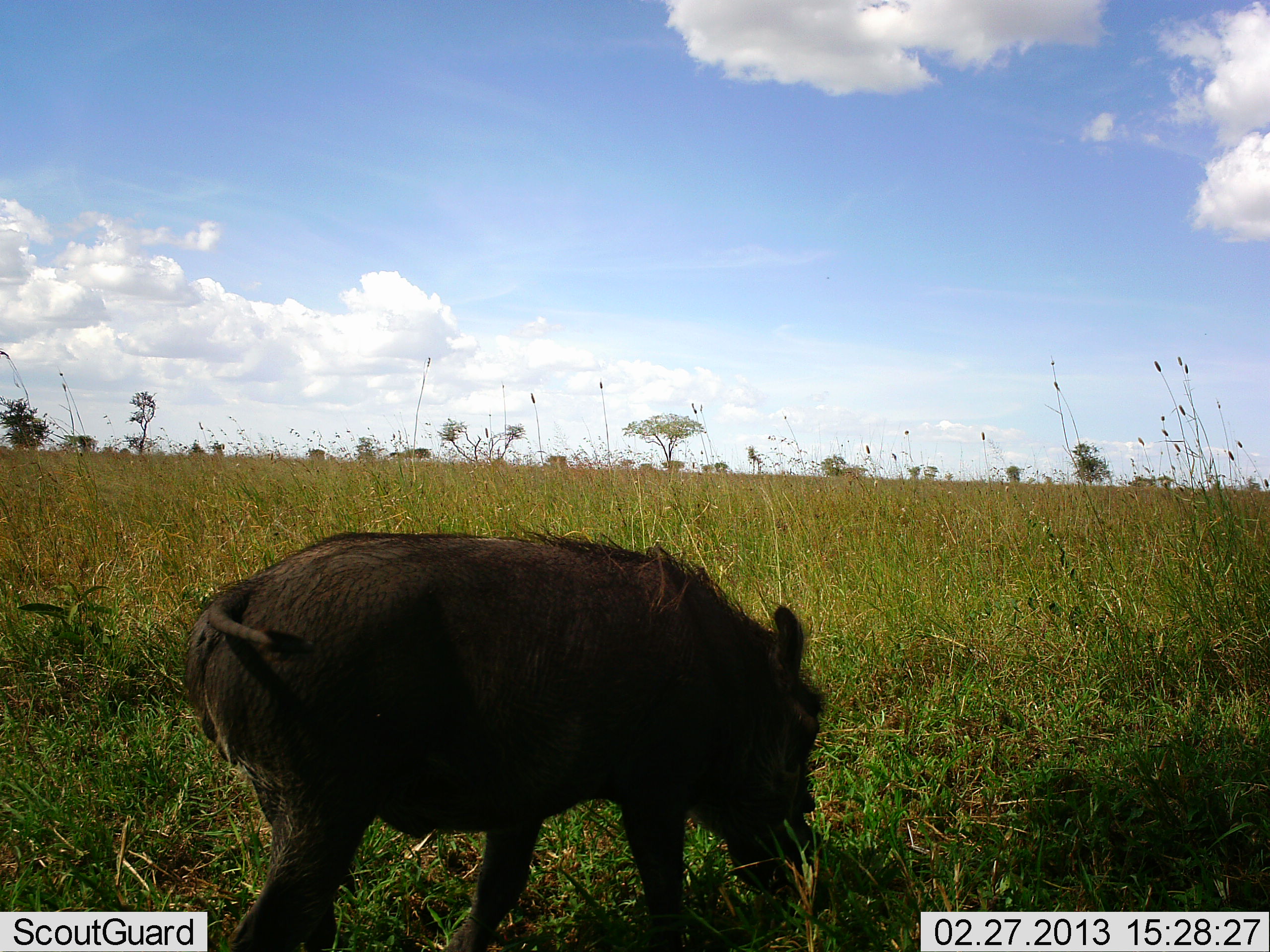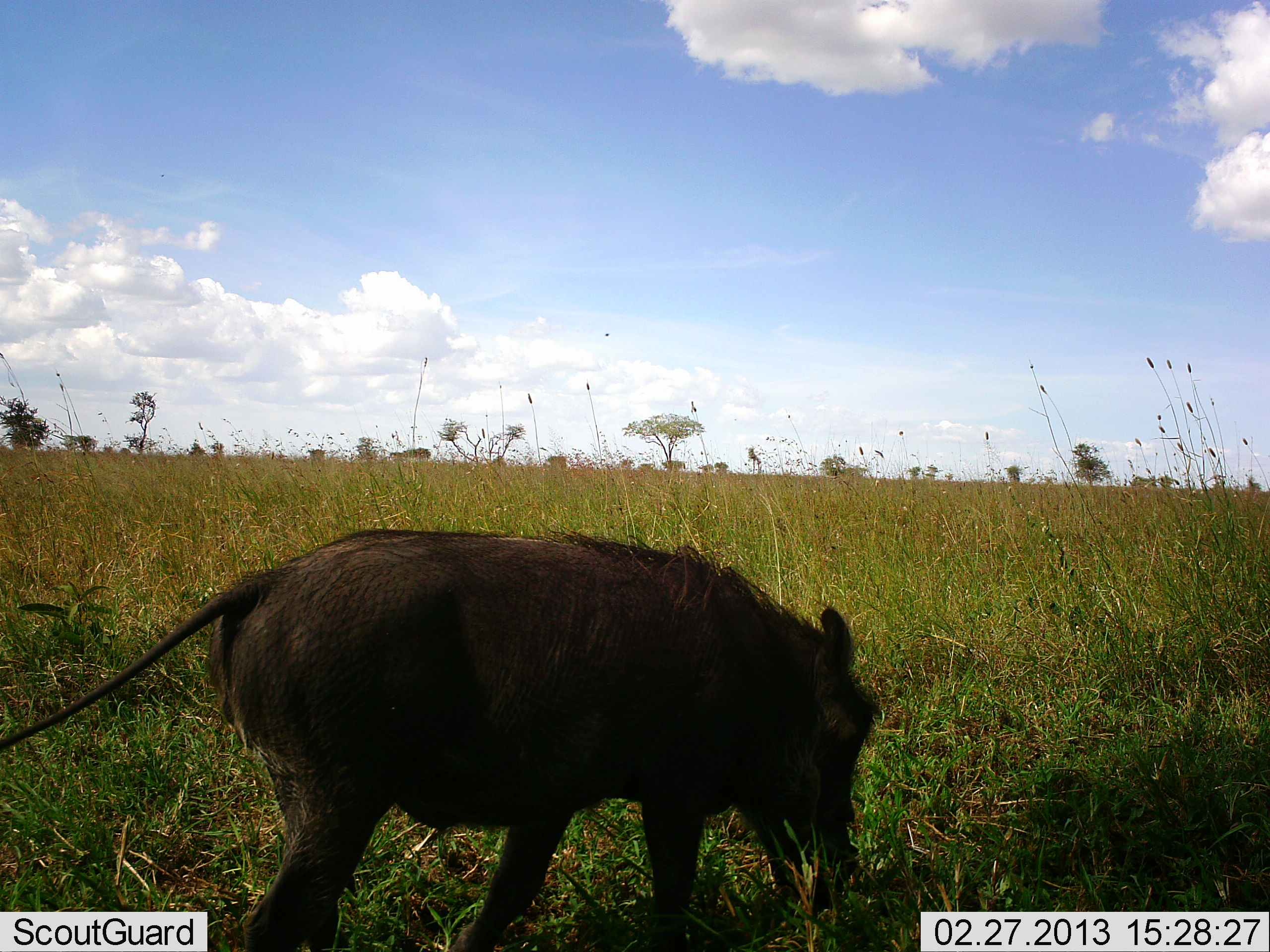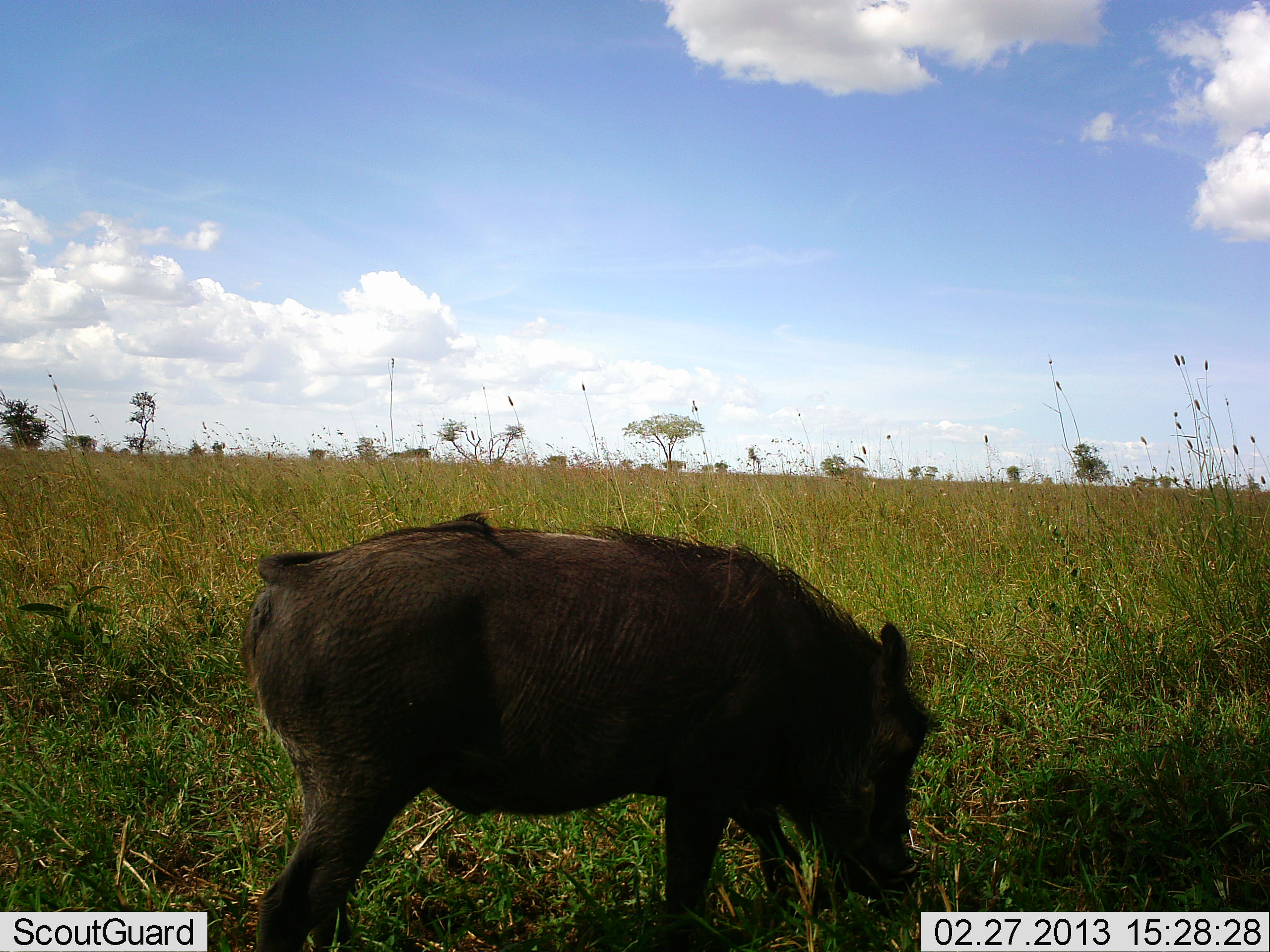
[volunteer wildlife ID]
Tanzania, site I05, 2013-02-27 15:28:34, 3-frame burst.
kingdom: Animalia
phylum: Chordata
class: Mammalia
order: Artiodactyla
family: Suidae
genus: Phacochoerus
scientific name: Phacochoerus africanus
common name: warthog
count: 1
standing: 12%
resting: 0%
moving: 26%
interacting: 0%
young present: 0%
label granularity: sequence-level